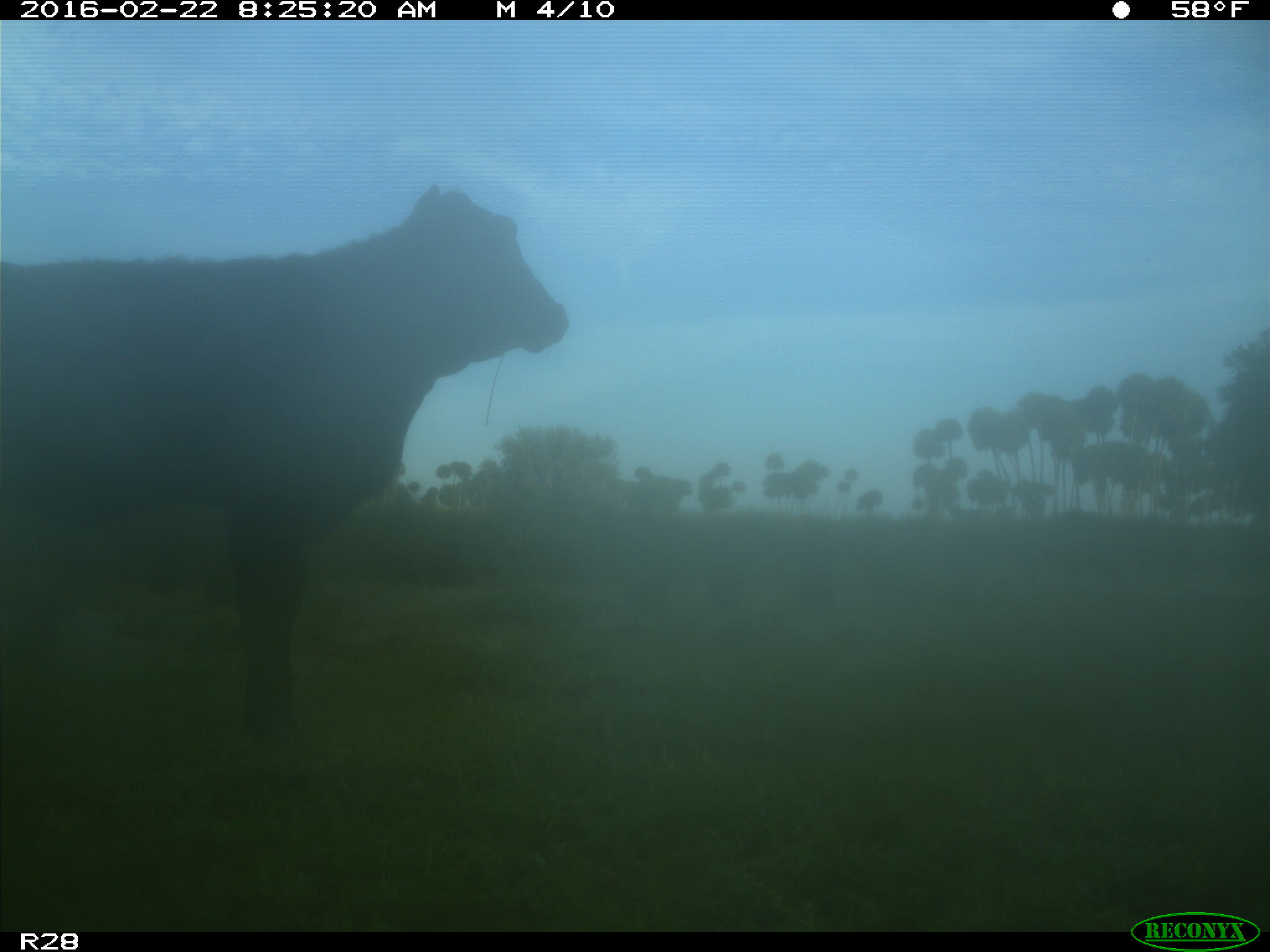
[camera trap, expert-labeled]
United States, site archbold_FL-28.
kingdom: Animalia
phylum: Chordata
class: Mammalia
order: Artiodactyla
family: Bovidae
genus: Bos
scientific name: Bos taurus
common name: domestic cow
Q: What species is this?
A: Bos taurus (domestic cow).